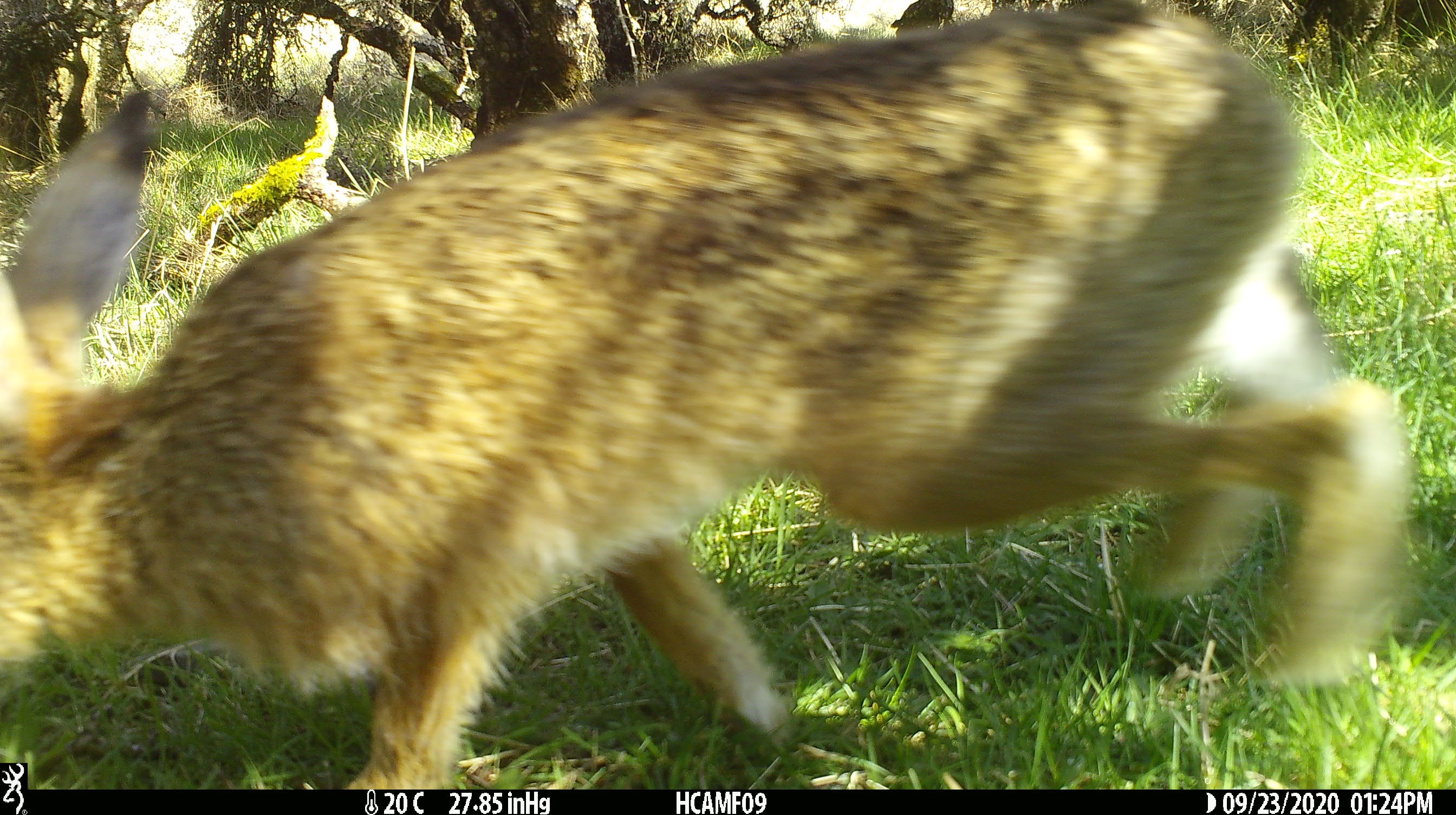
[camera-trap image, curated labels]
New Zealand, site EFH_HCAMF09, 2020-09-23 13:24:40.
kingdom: Animalia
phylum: Chordata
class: Mammalia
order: Lagomorpha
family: Leporidae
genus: Lepus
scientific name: Lepus europaeus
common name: brown hare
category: hare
Hare (brown hare) (Lepus europaeus).